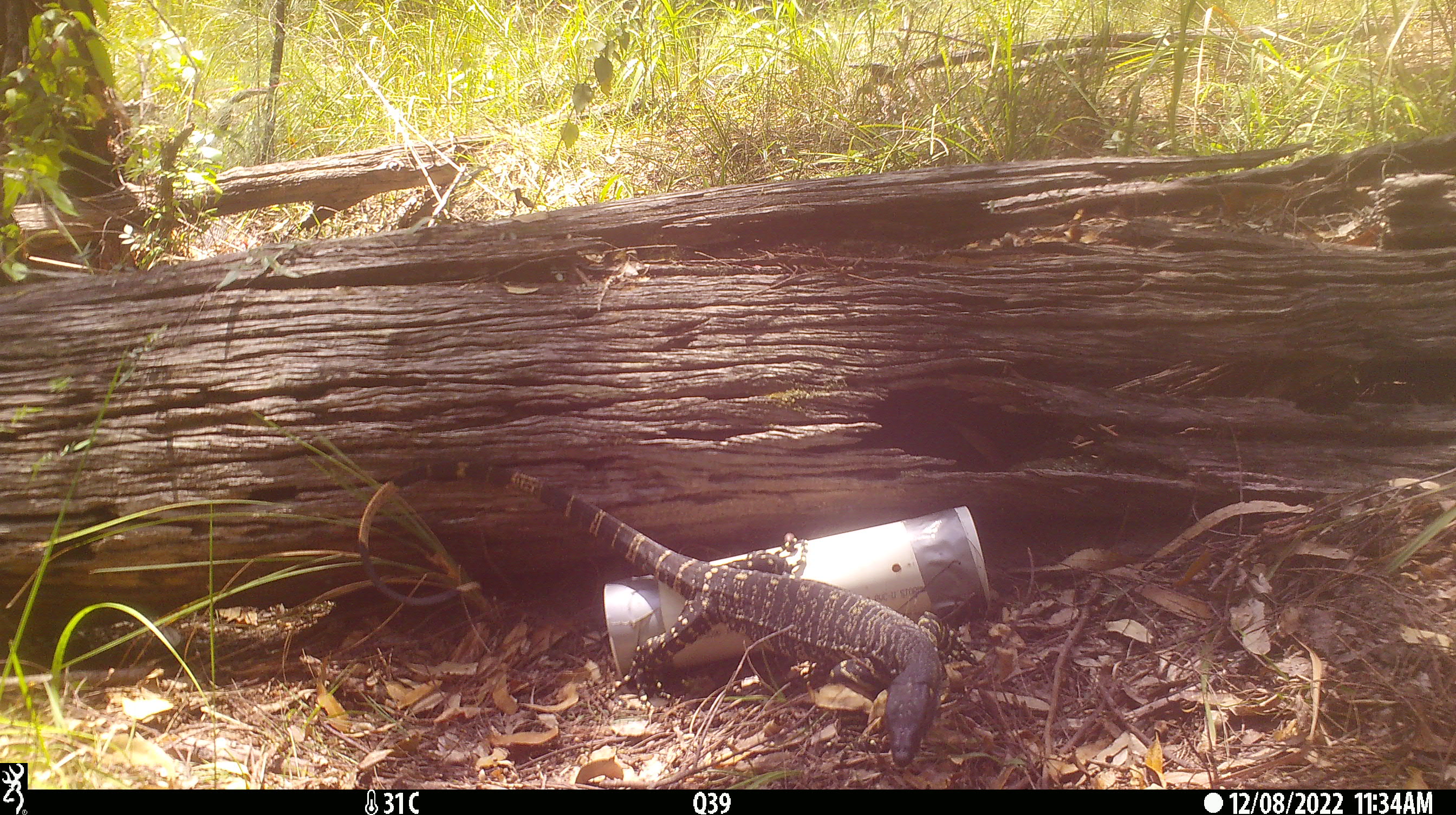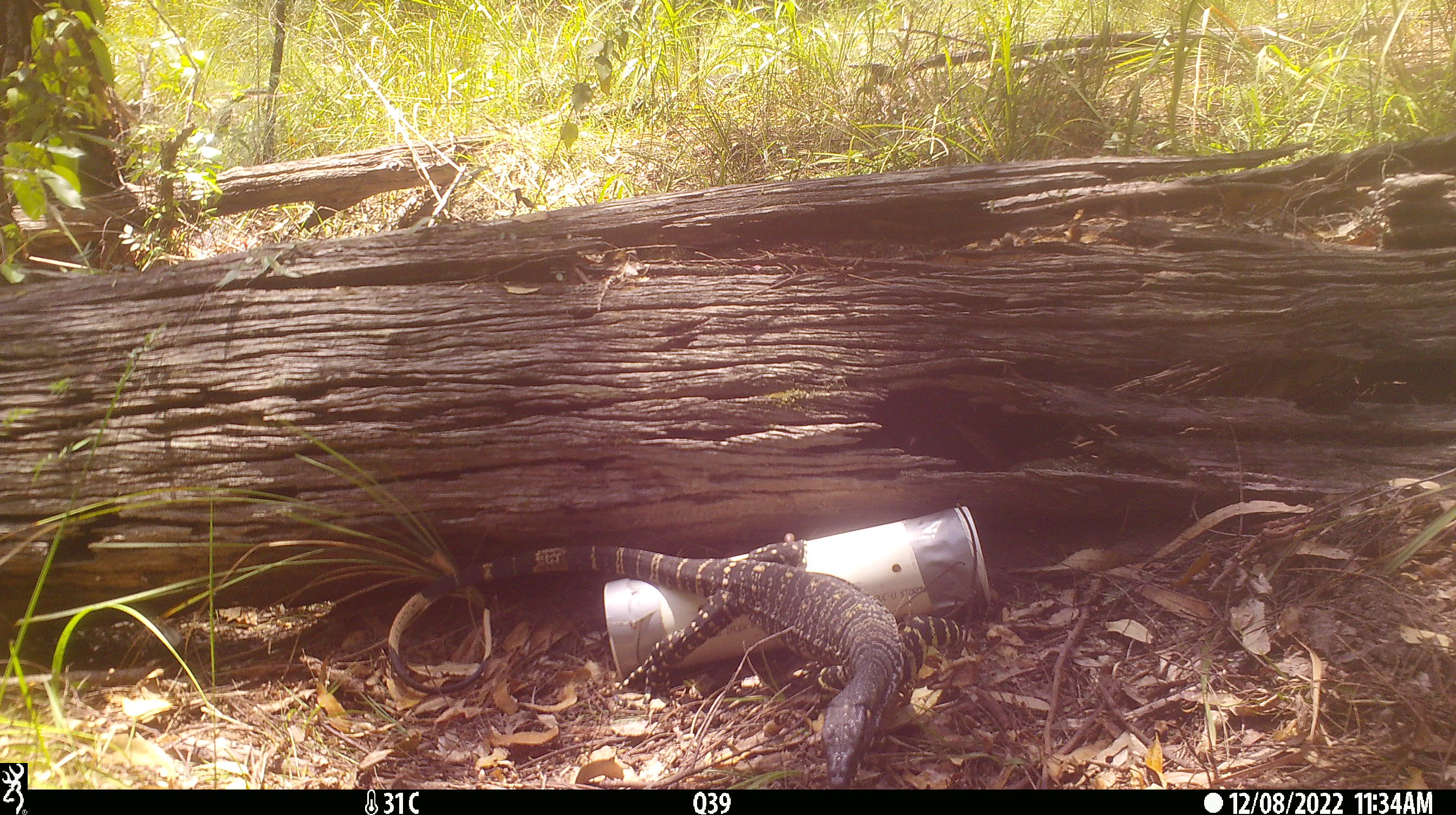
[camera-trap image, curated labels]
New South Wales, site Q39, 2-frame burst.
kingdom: Animalia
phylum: Chordata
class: Reptilia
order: Squamata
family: Varanidae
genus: Varanus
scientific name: Varanus varius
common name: lace monitor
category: goanna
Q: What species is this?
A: Goanna (lace monitor) (Varanus varius).